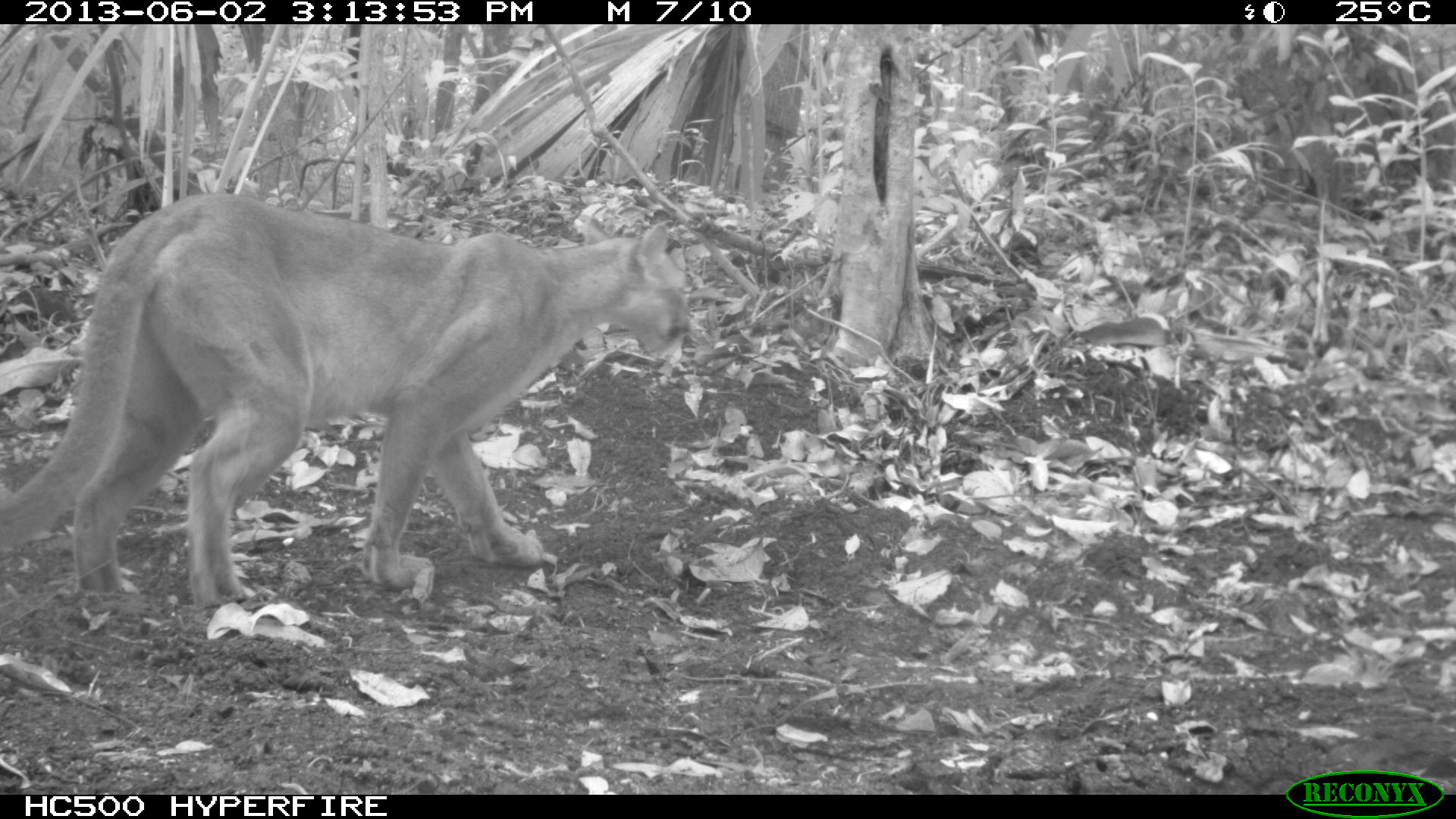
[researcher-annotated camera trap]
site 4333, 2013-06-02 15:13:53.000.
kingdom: Animalia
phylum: Chordata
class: Mammalia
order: Carnivora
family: Felidae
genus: Puma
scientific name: Puma concolor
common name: mountain lion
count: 1